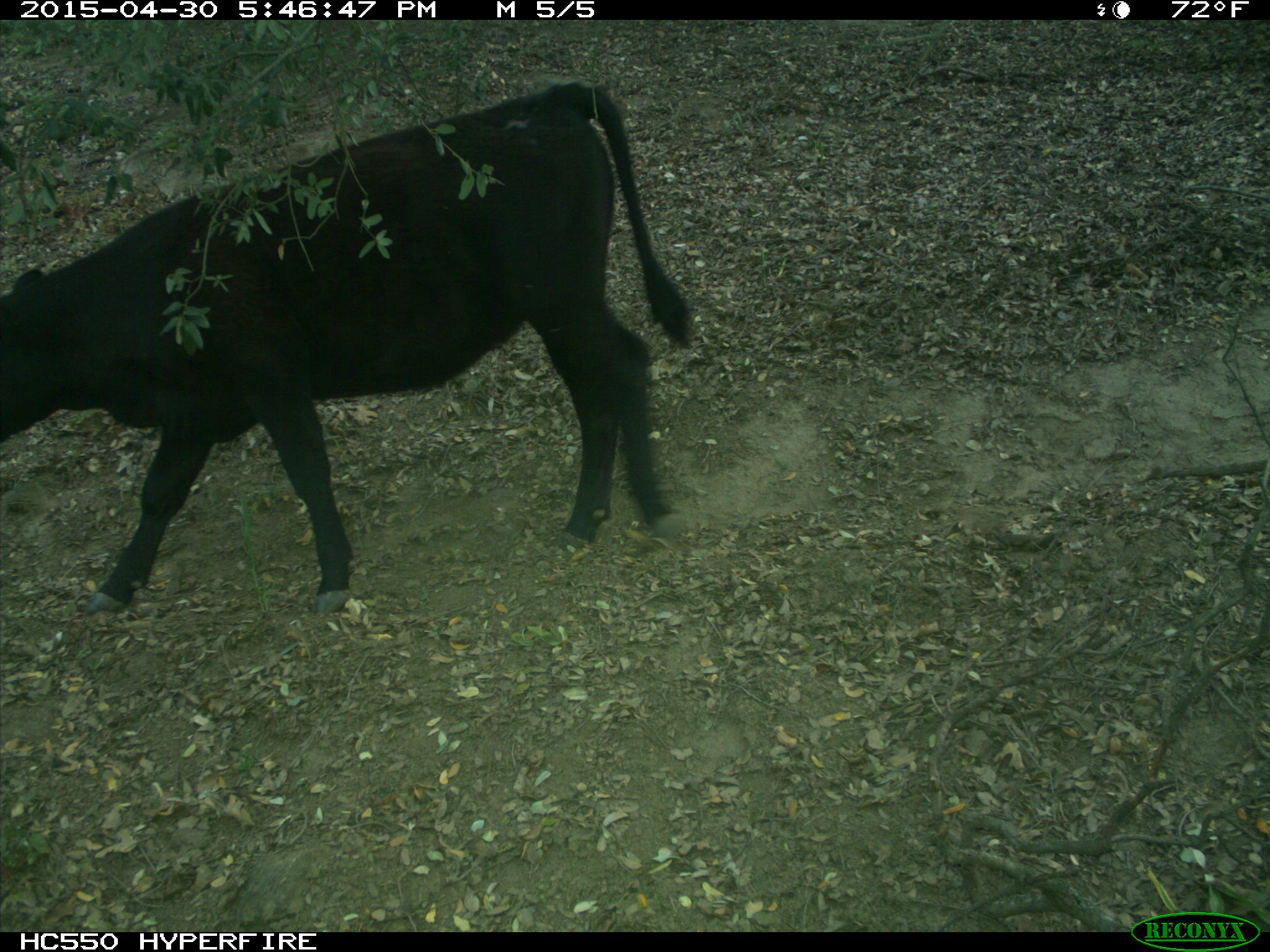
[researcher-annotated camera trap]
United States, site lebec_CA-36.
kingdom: Animalia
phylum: Chordata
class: Mammalia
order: Artiodactyla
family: Bovidae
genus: Bos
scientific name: Bos taurus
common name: domestic cow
Bos taurus (domestic cow).